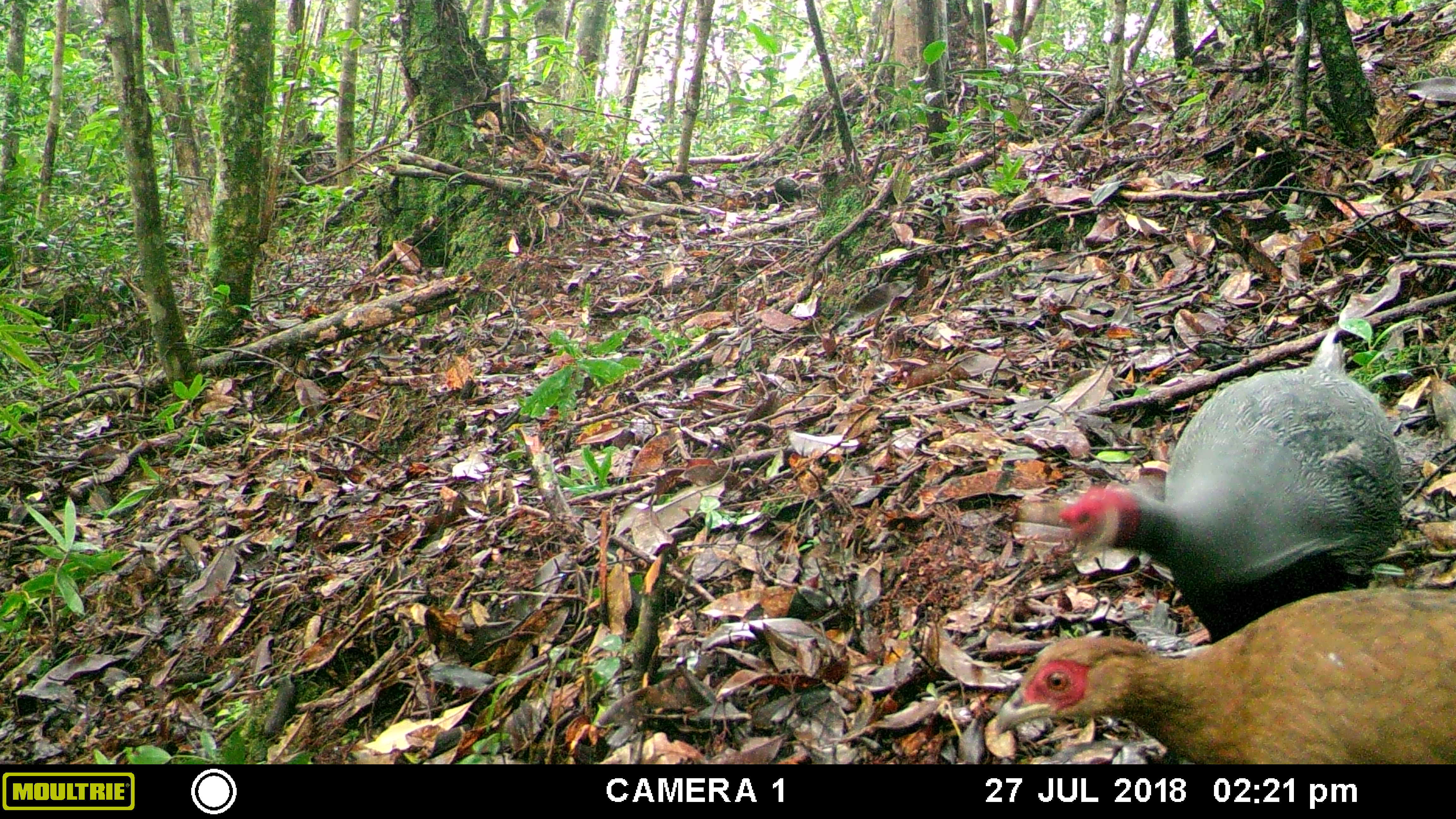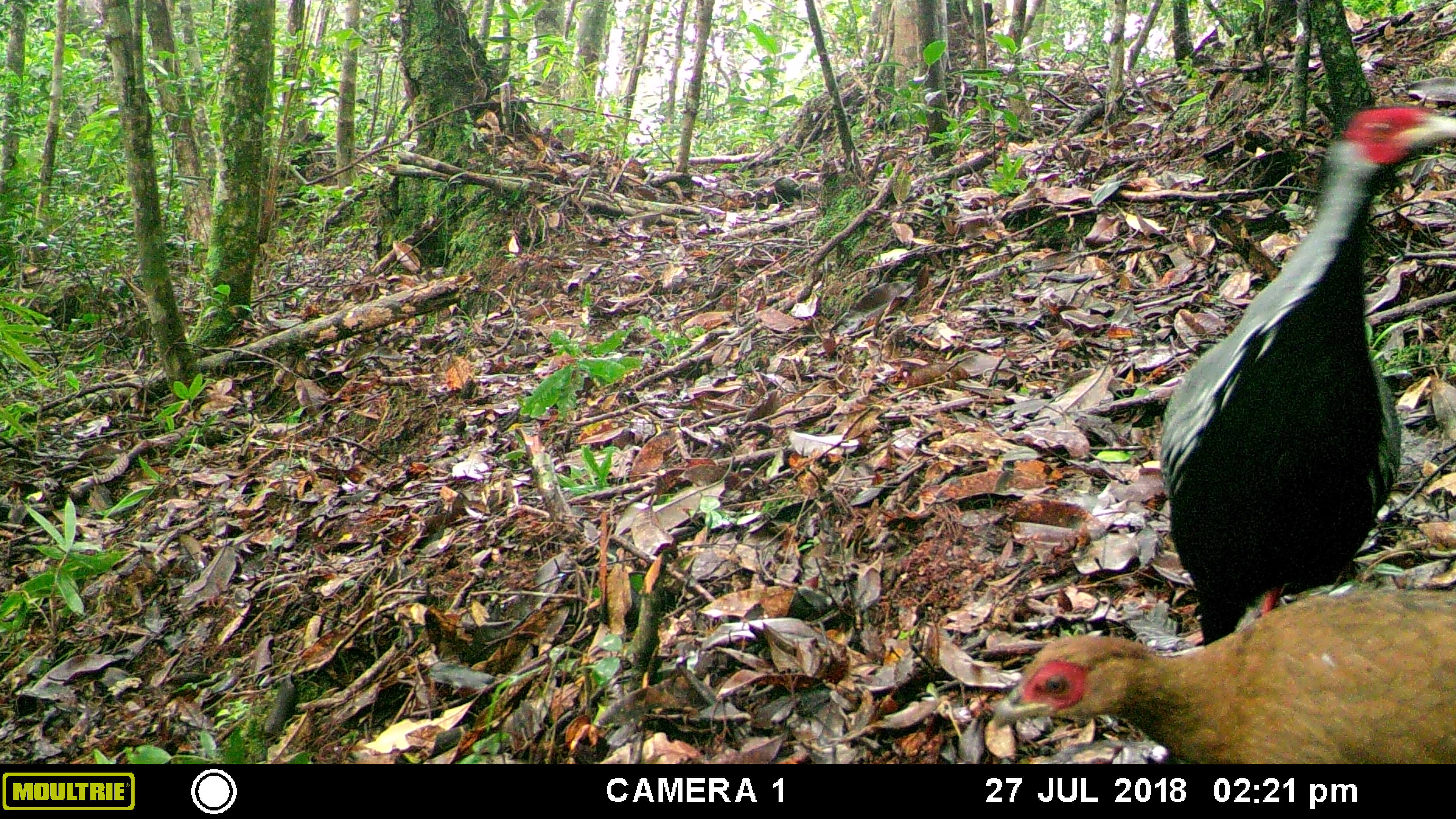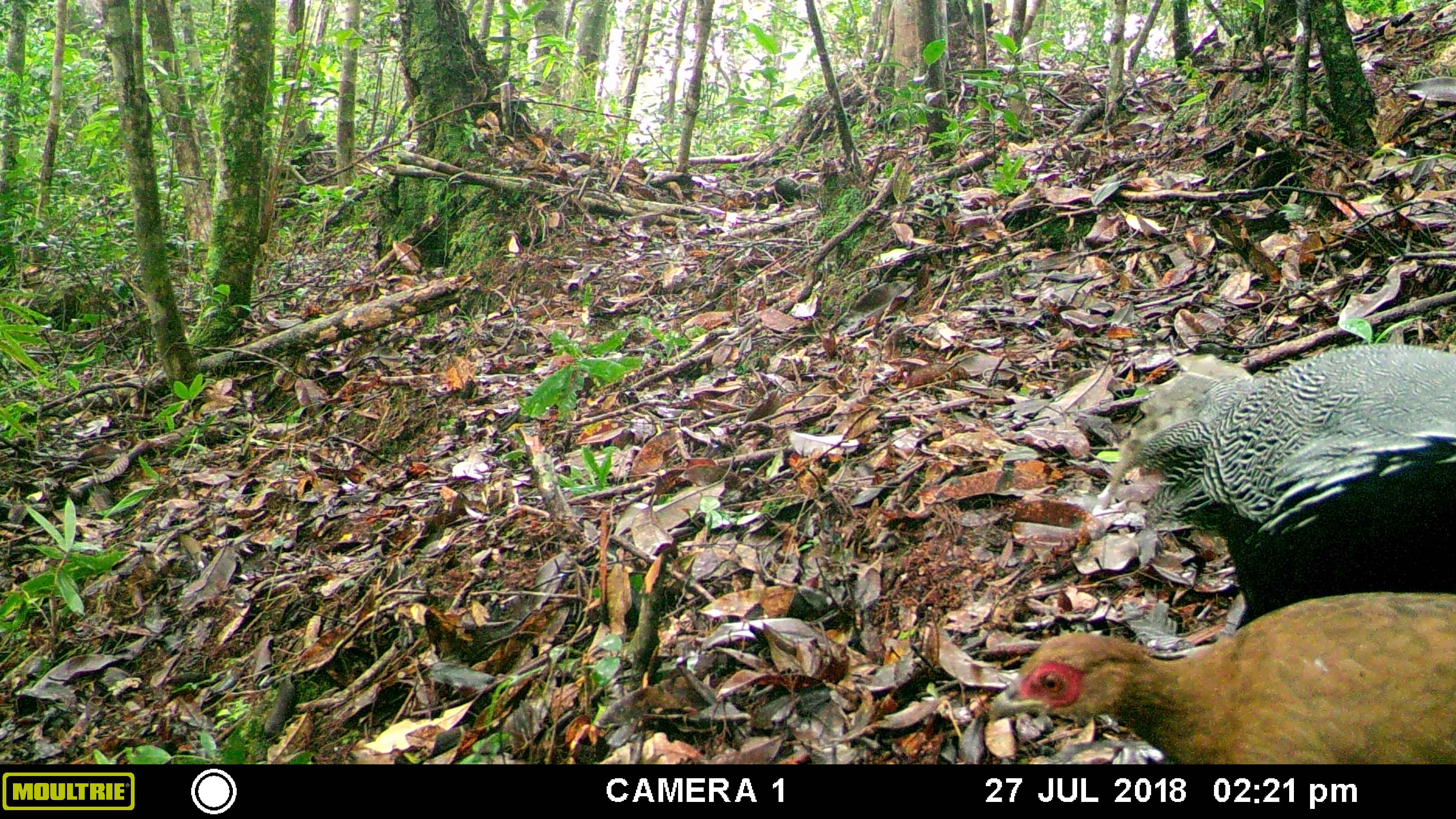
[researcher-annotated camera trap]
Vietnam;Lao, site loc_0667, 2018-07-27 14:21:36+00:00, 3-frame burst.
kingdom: Animalia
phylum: Chordata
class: Aves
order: Galliformes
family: Phasianidae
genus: Lophura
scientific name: Lophura nycthemera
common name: silver pheasant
Silver pheasant (Lophura nycthemera). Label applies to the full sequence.